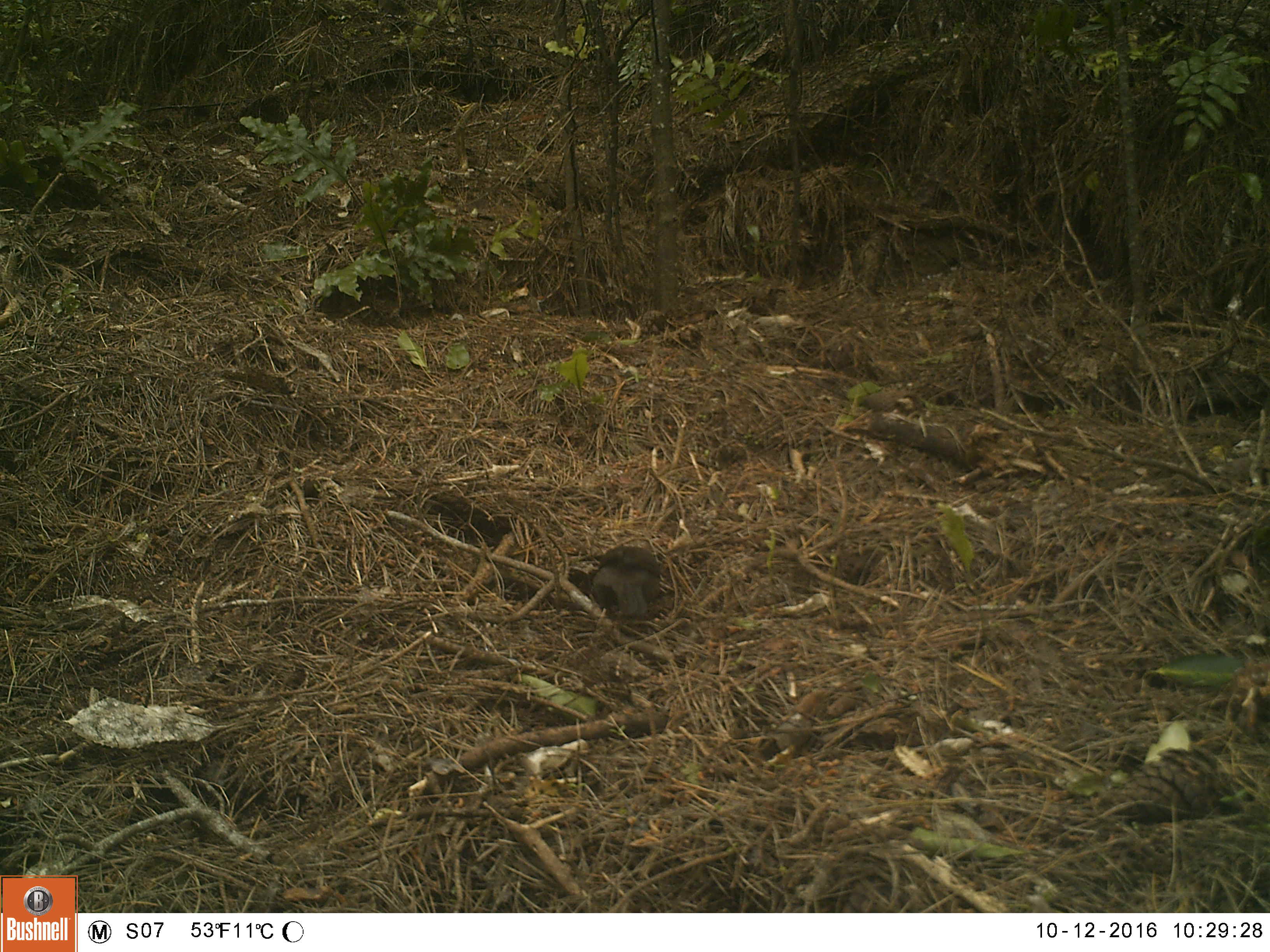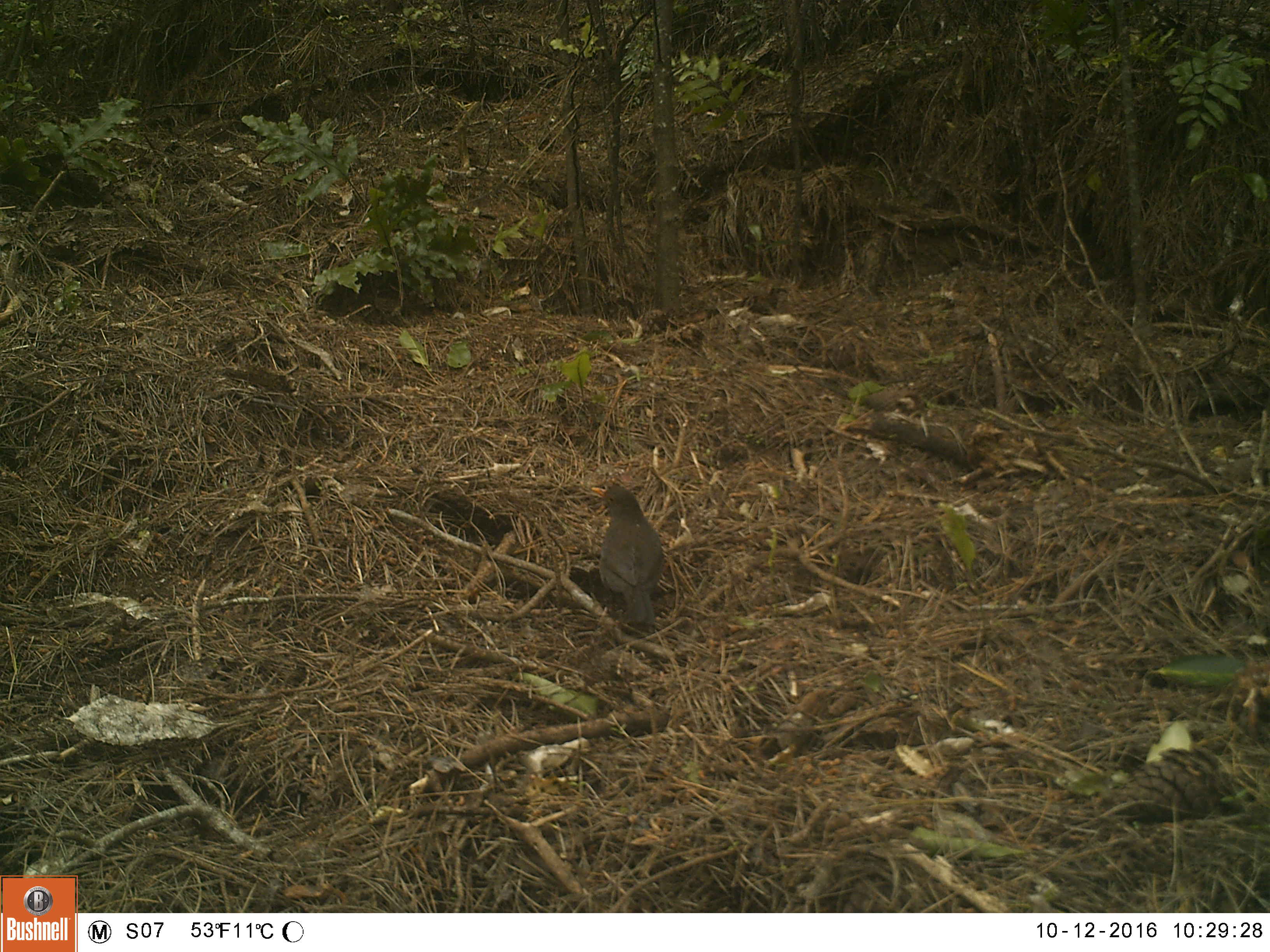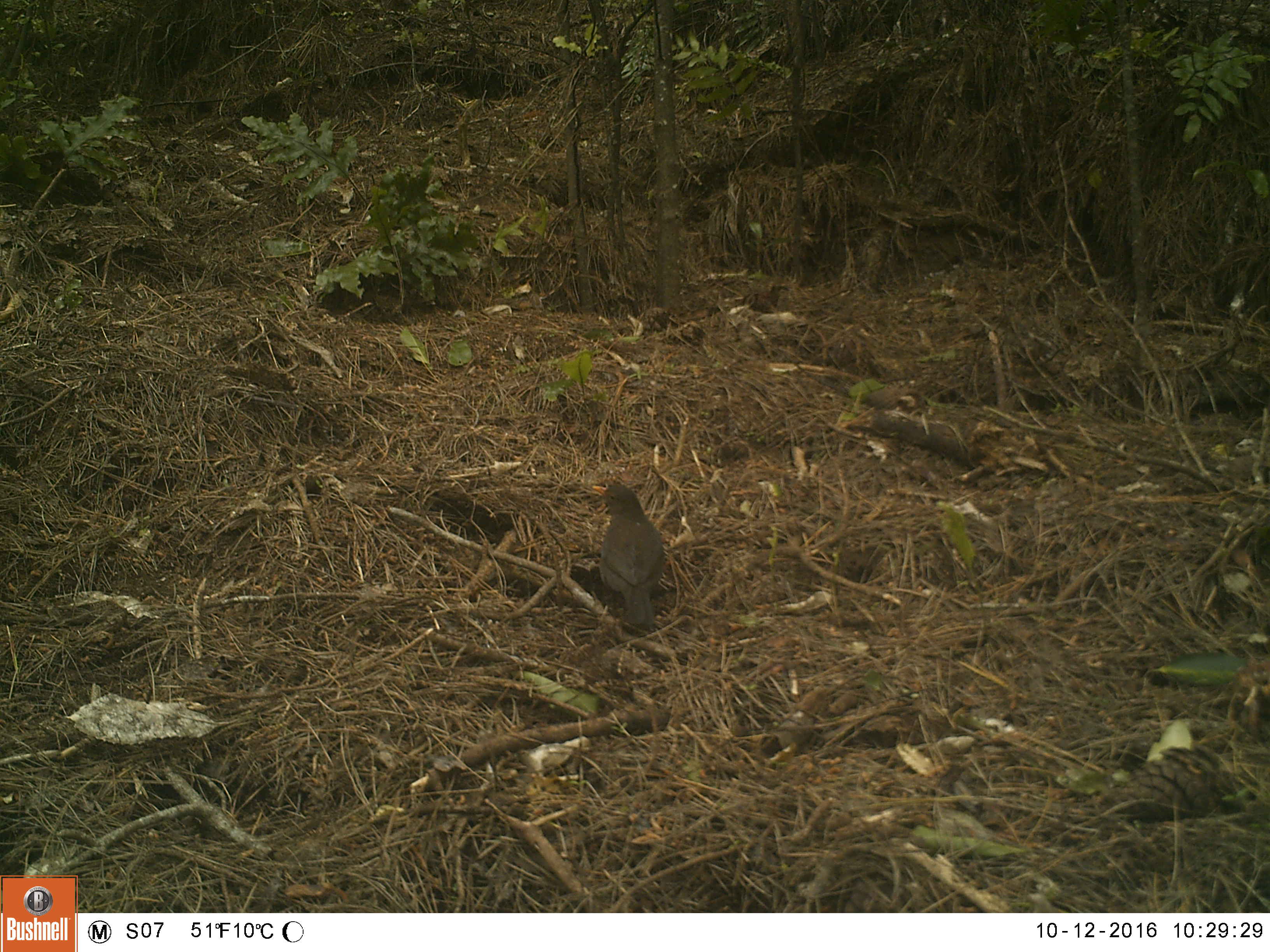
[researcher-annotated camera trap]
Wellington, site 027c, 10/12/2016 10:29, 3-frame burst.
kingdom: Animalia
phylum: Chordata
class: Aves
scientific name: Aves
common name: bird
Bird (Aves).